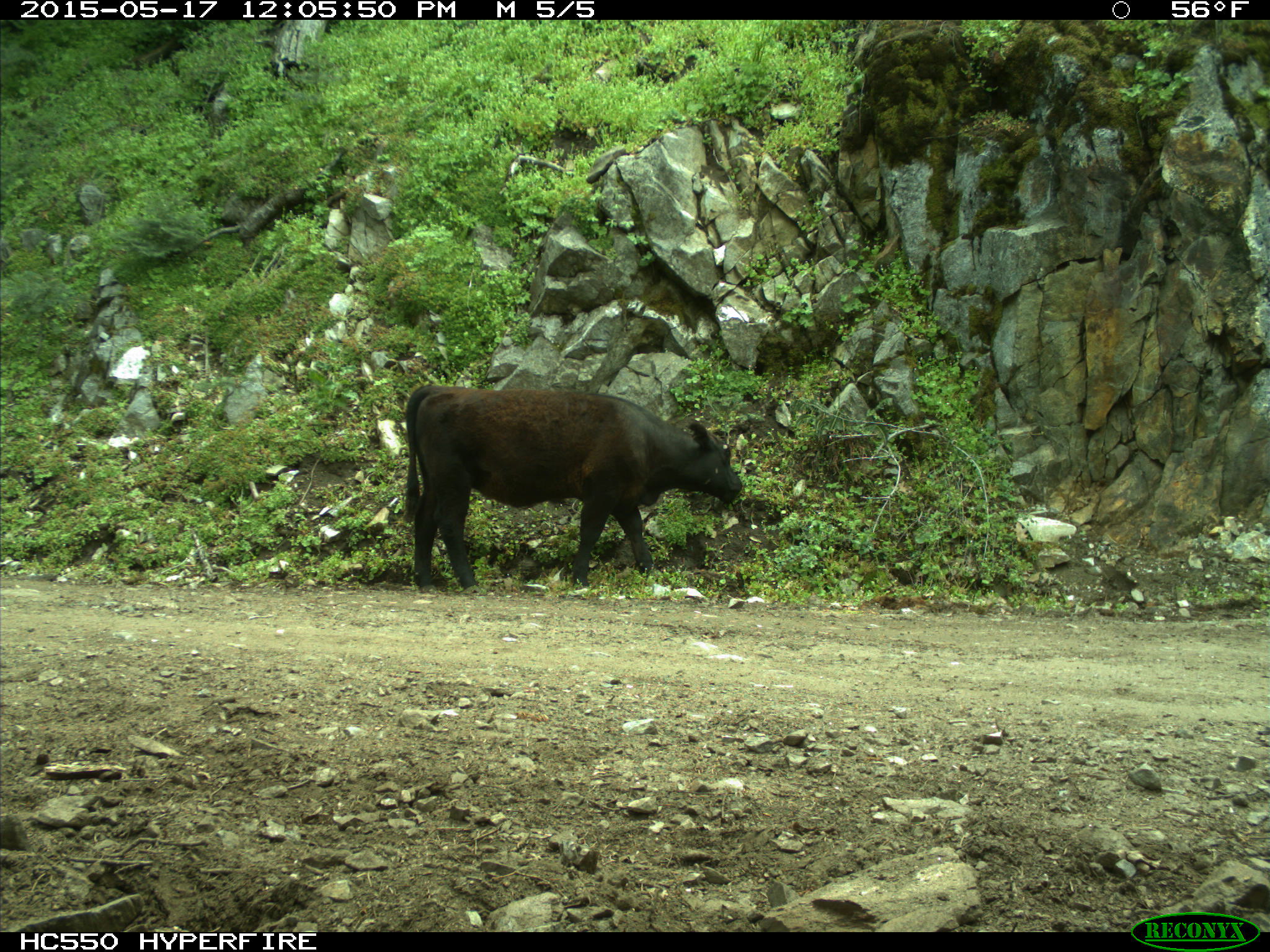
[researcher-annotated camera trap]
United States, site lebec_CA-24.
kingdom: Animalia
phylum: Chordata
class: Mammalia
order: Artiodactyla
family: Bovidae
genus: Bos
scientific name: Bos taurus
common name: domestic cow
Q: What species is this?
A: Bos taurus (domestic cow).